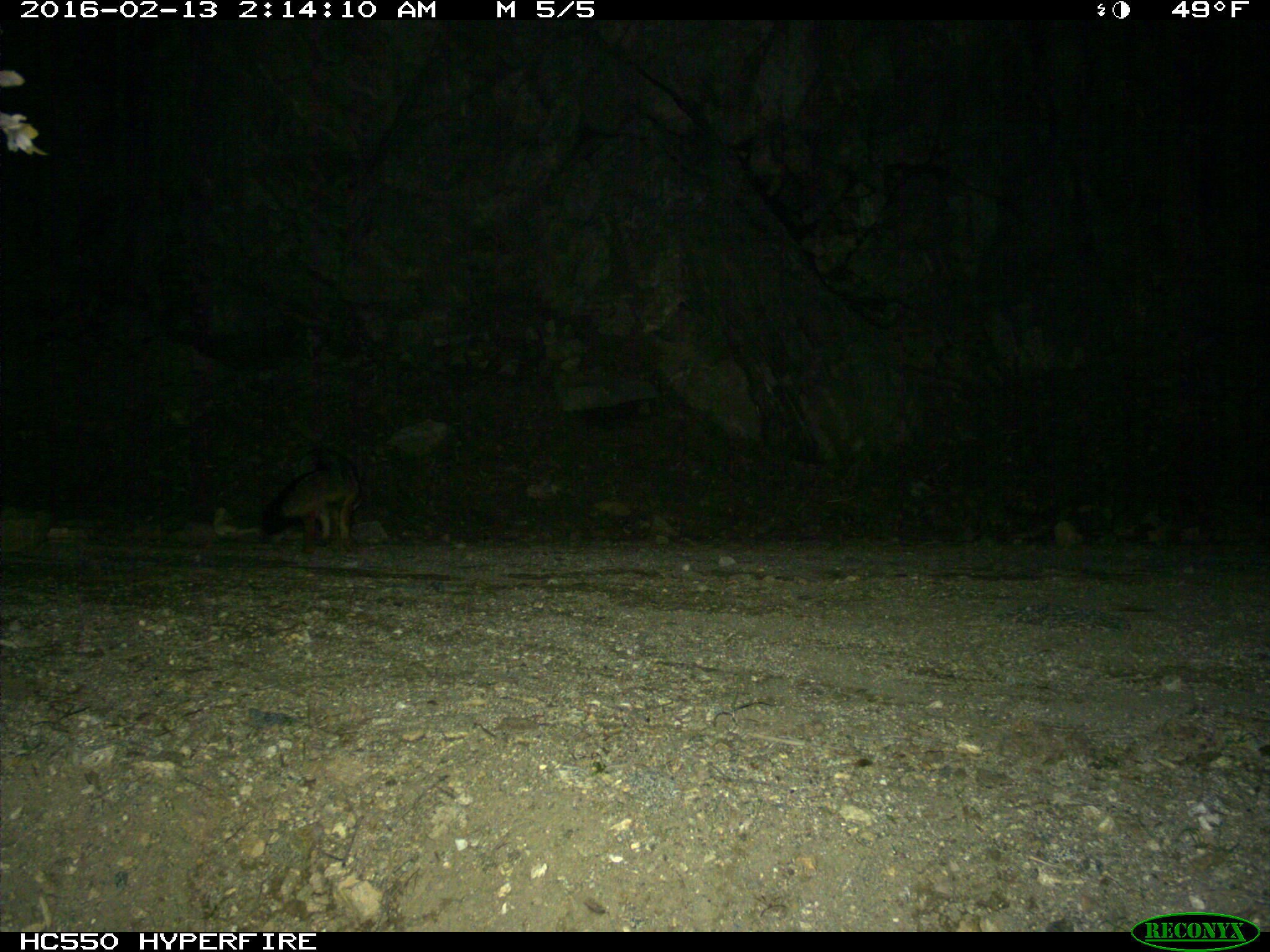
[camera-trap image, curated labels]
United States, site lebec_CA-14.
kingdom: Animalia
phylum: Chordata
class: Mammalia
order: Carnivora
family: Canidae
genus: Urocyon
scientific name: Urocyon cinereoargenteus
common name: gray fox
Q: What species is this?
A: Urocyon cinereoargenteus (gray fox).